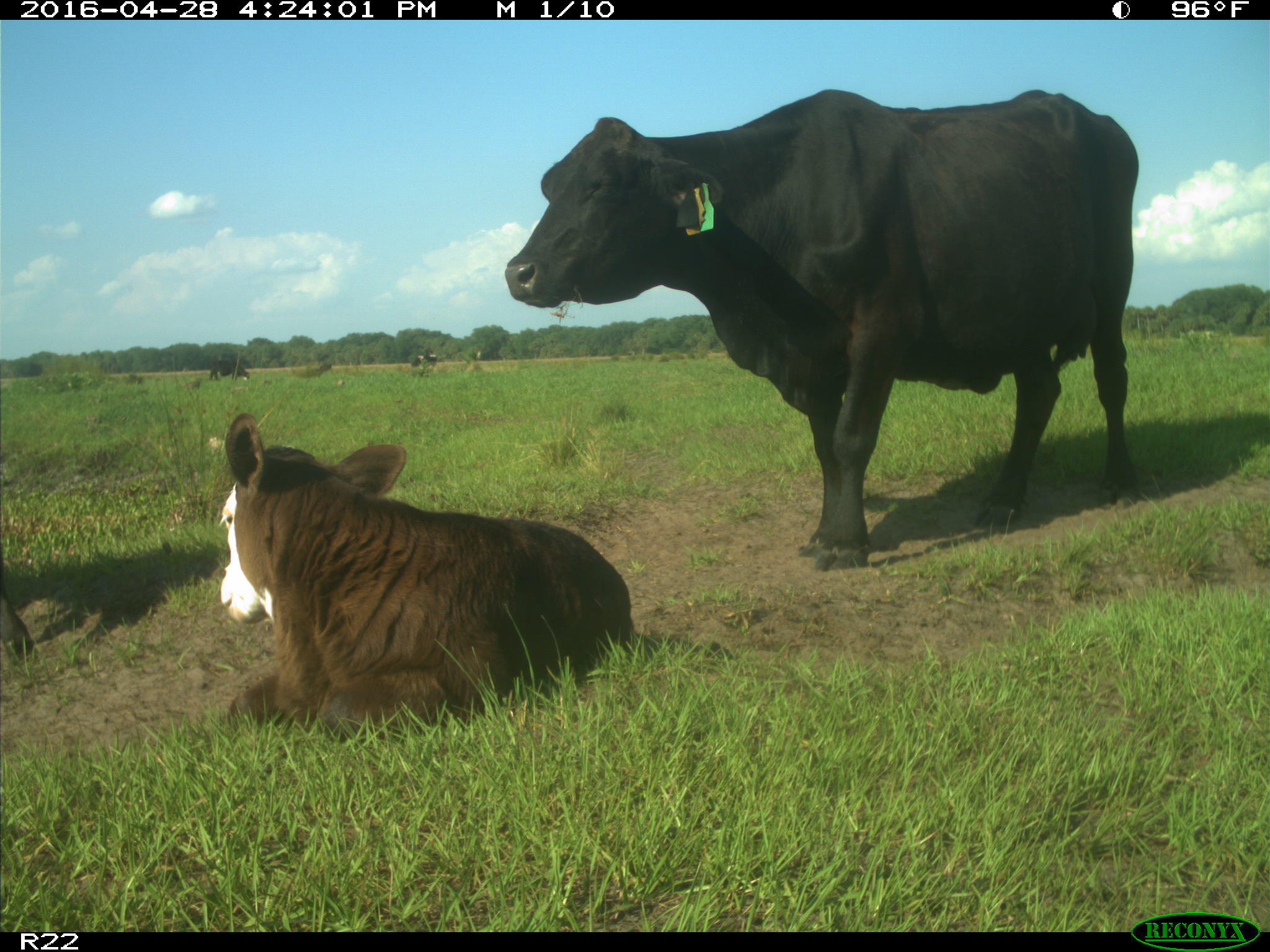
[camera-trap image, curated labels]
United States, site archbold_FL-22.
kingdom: Animalia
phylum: Chordata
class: Mammalia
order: Artiodactyla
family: Bovidae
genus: Bos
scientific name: Bos taurus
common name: domestic cow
Bos taurus (domestic cow).